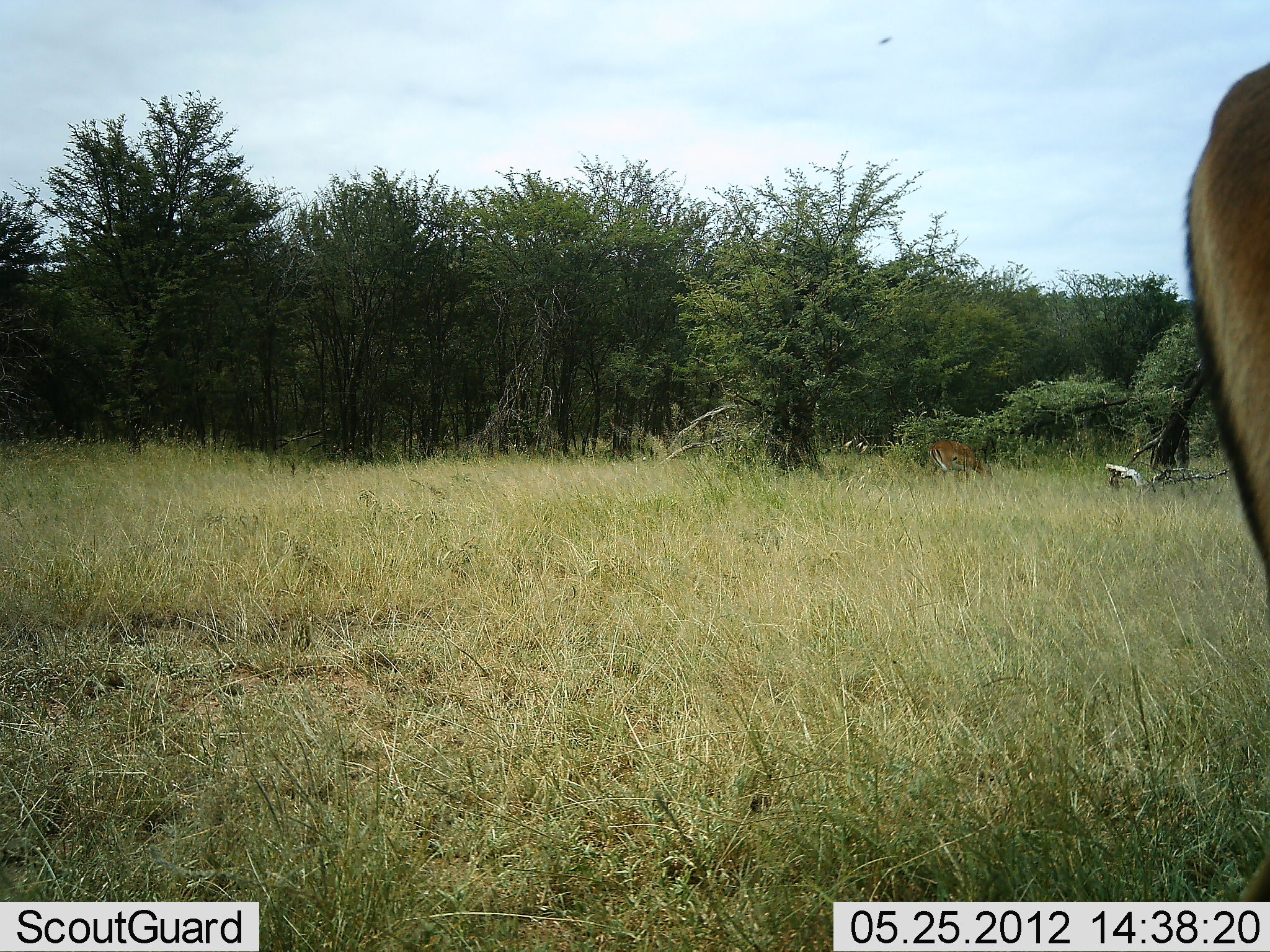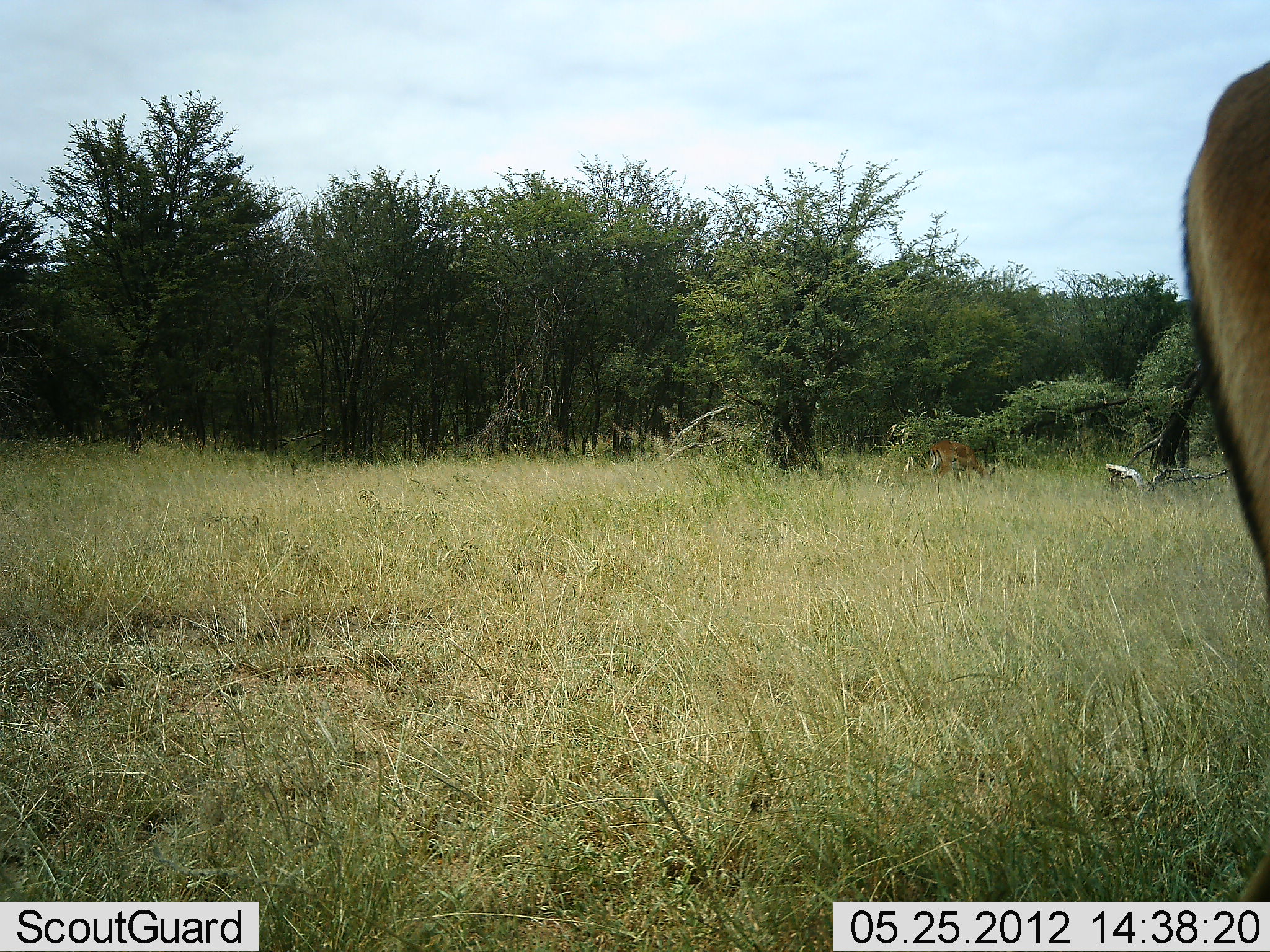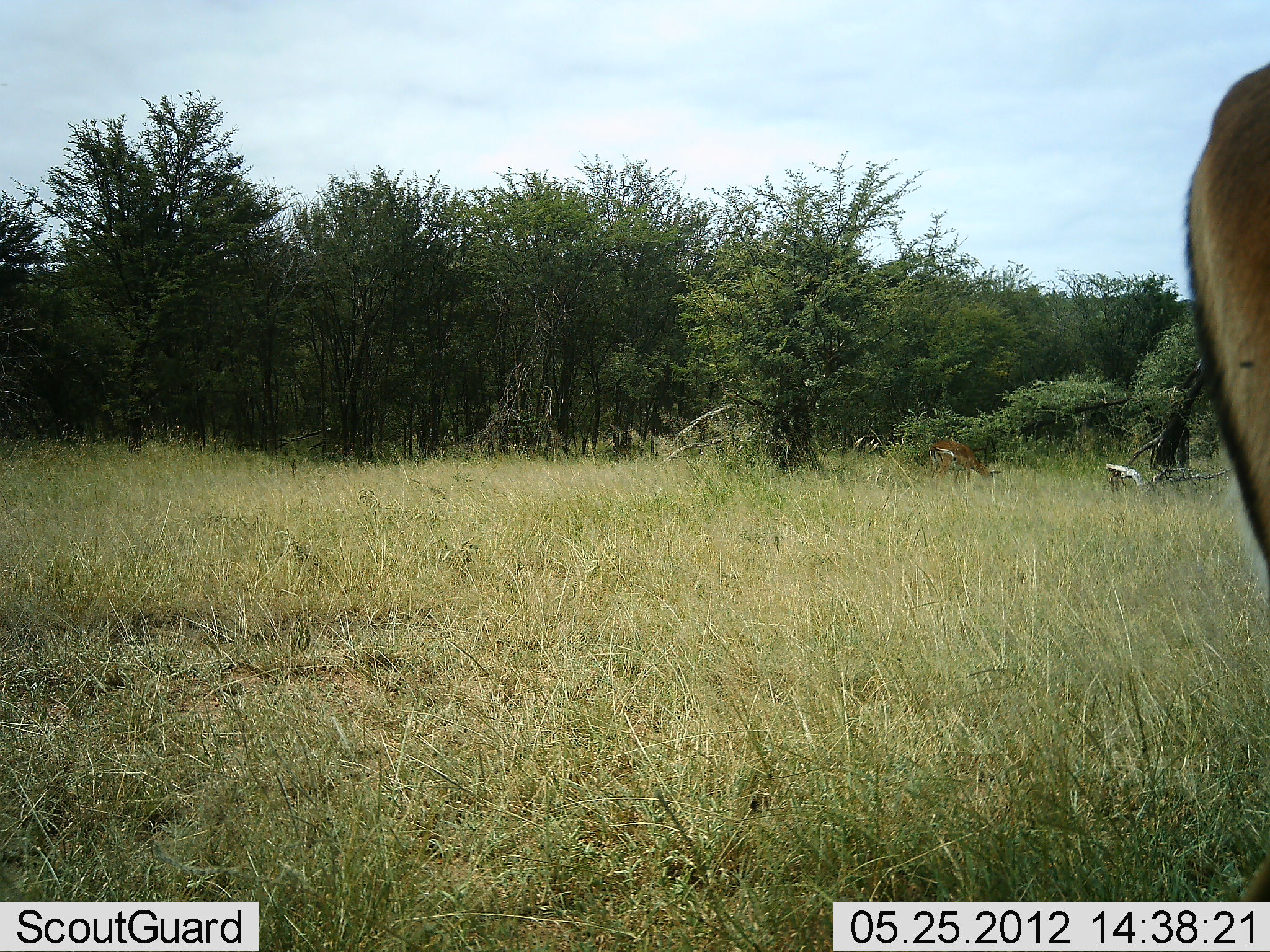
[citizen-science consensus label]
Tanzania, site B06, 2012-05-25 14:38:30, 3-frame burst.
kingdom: Animalia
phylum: Chordata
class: Mammalia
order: Artiodactyla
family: Bovidae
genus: Aepyceros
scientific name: Aepyceros melampus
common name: impala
Impala (Aepyceros melampus), count 2. Behavior (volunteer vote fractions): standing 40%, resting 0%, moving 0%, interacting 0%. Young present (vote fraction): 0%. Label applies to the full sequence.